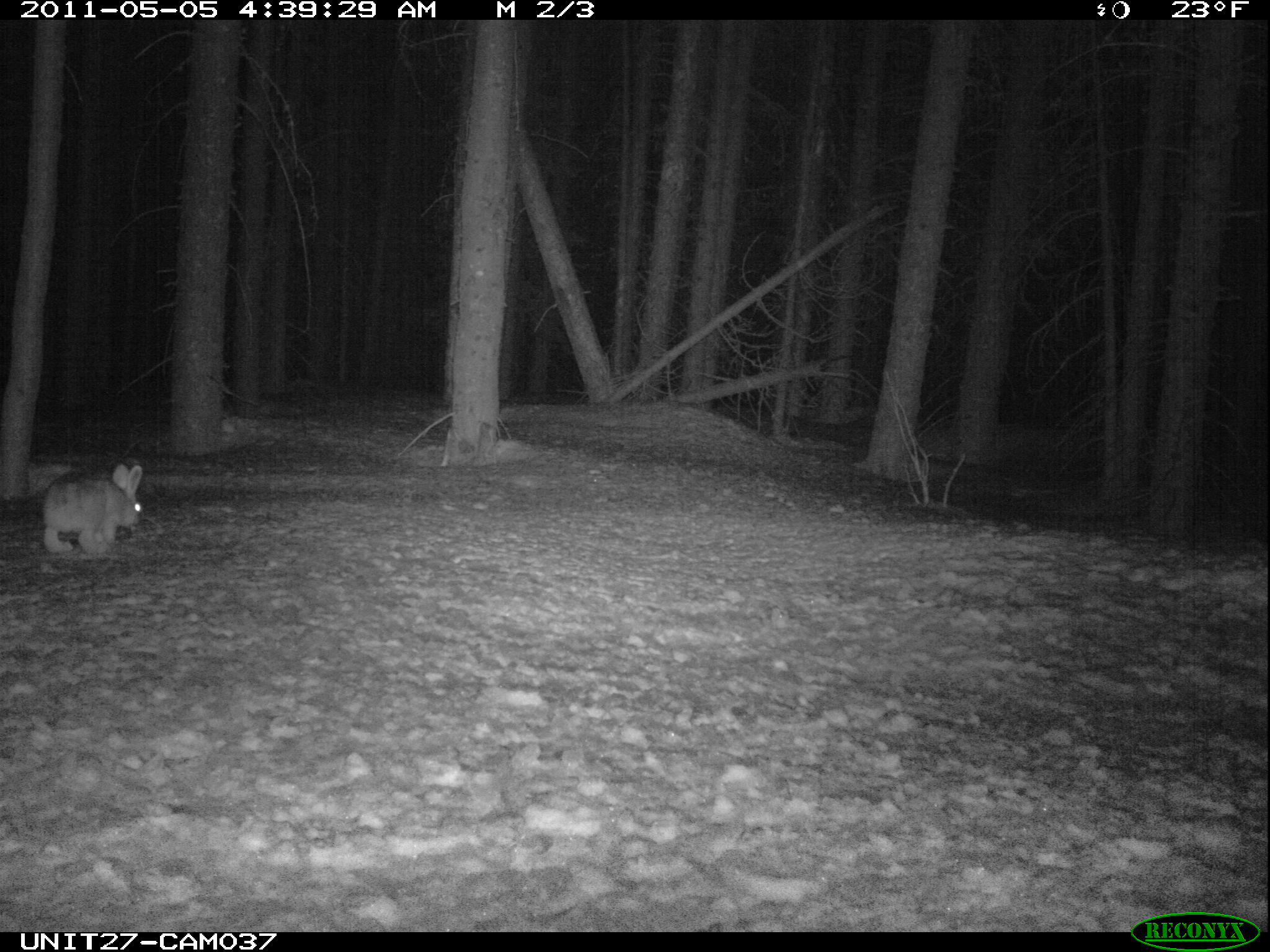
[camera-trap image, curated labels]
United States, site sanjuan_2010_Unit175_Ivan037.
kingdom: Animalia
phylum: Chordata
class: Mammalia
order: Lagomorpha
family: Leporidae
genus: Lepus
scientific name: Lepus americanus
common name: snowshoe hare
Lepus americanus (snowshoe hare).